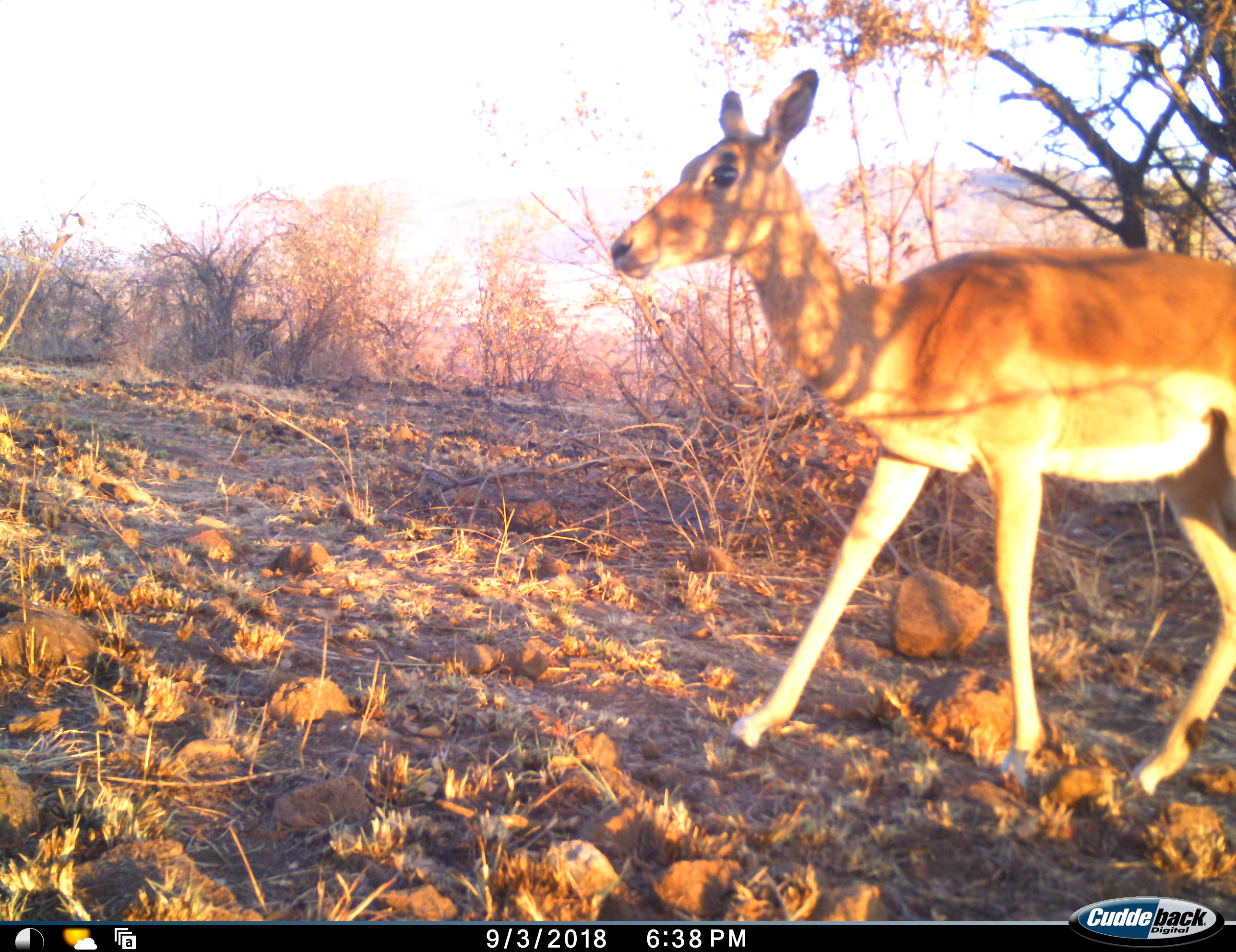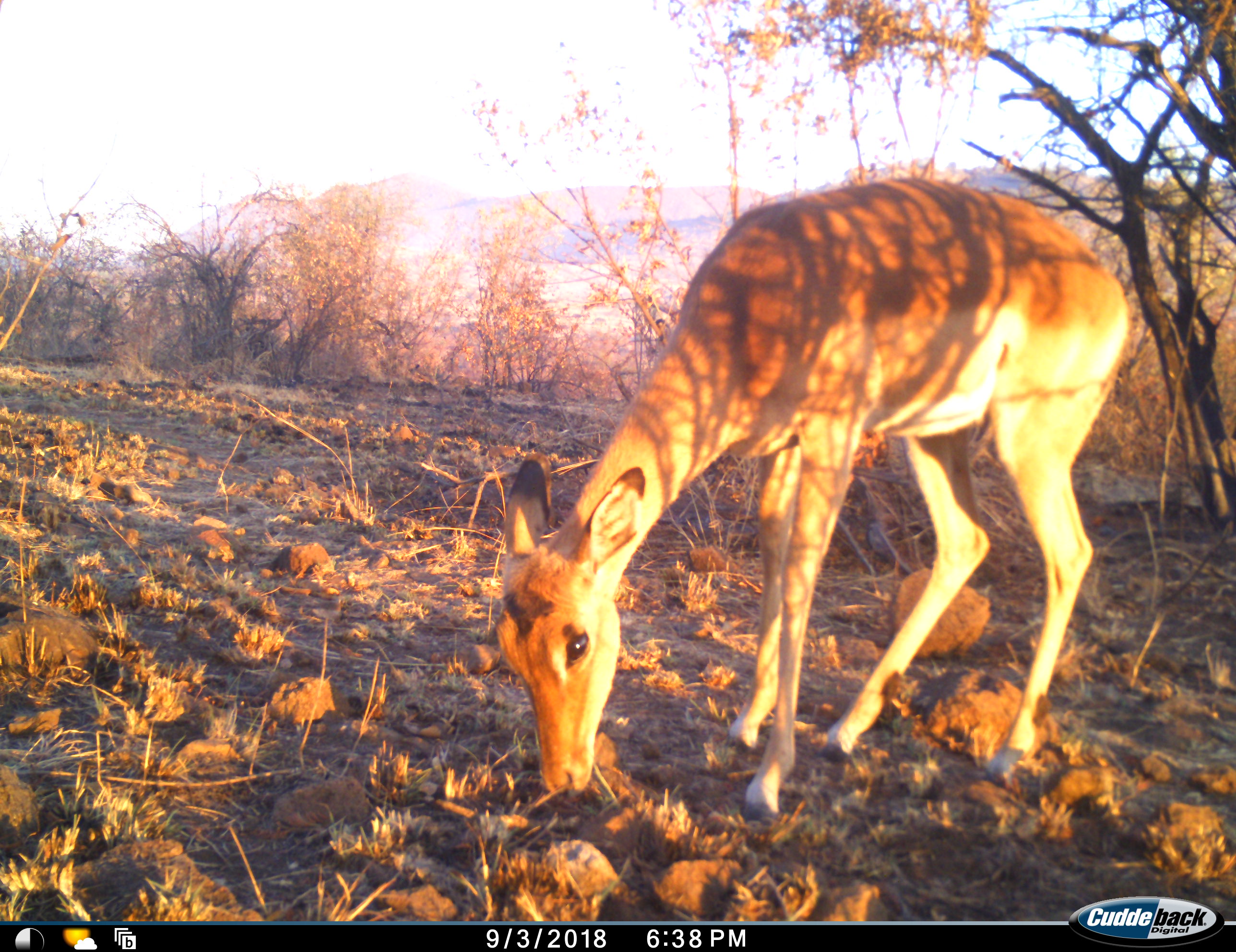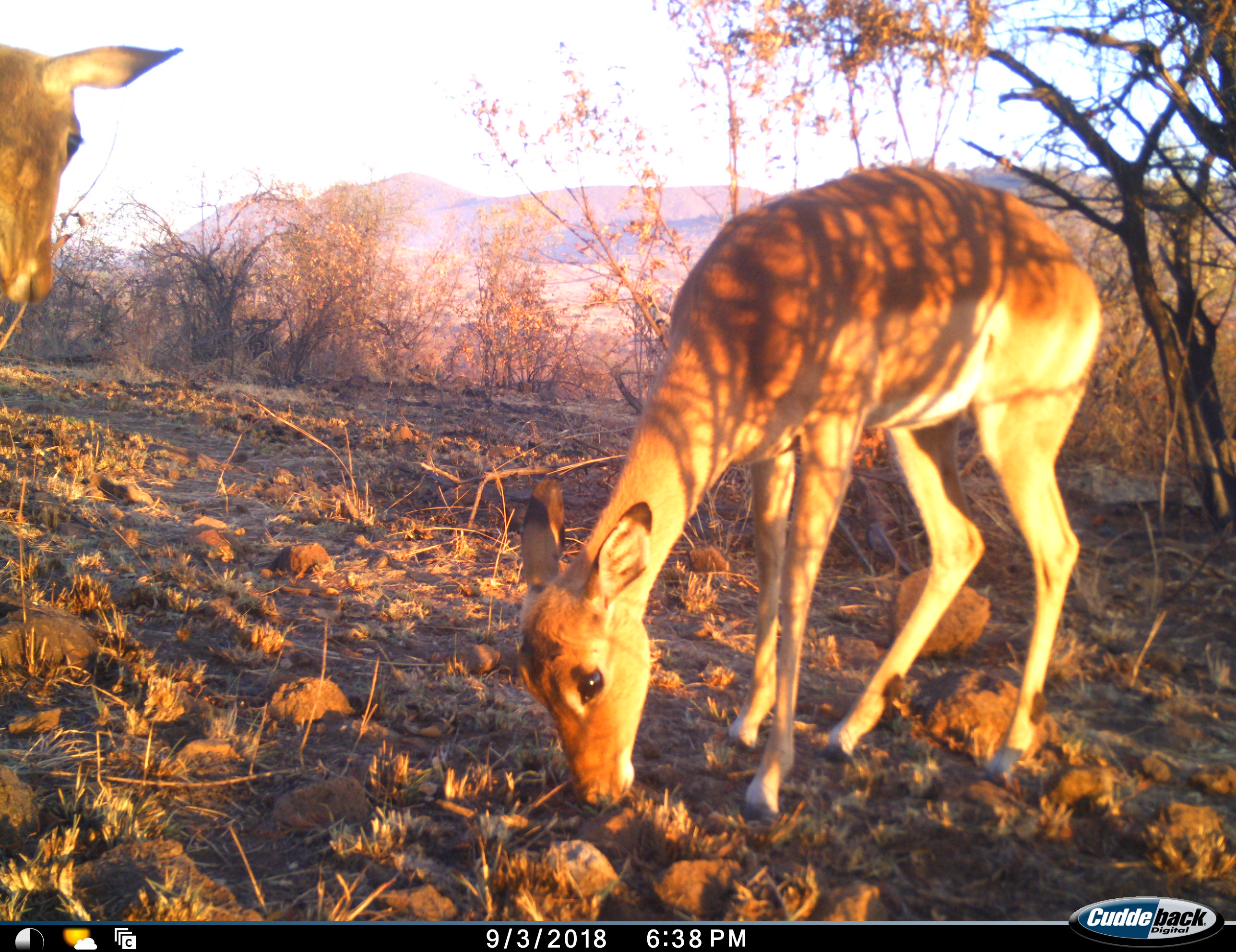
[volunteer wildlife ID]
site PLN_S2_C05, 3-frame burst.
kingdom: Animalia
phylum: Chordata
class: Mammalia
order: Artiodactyla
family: Bovidae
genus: Aepyceros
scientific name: Aepyceros melampus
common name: impala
Impala (Aepyceros melampus), count 2. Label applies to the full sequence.